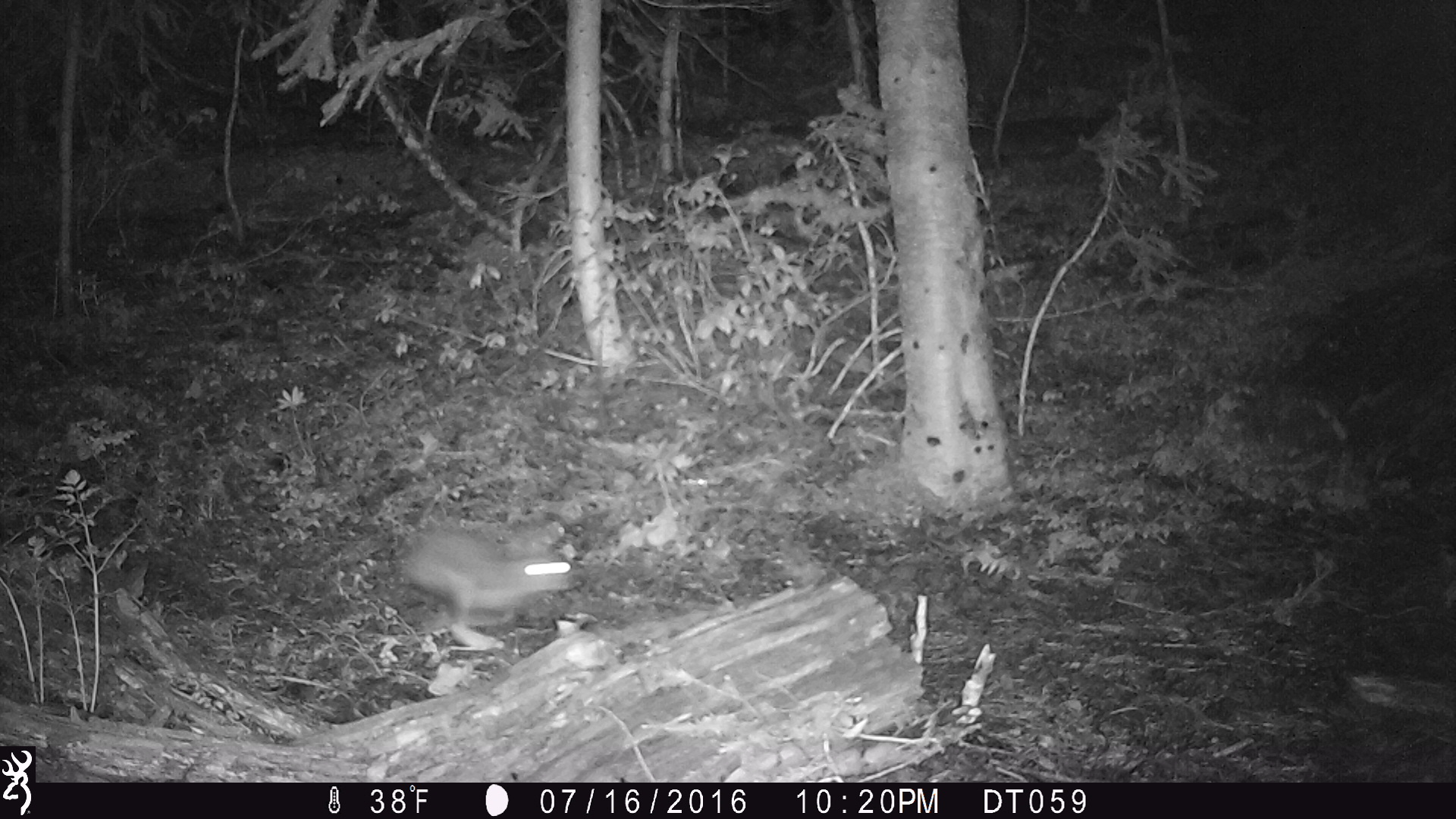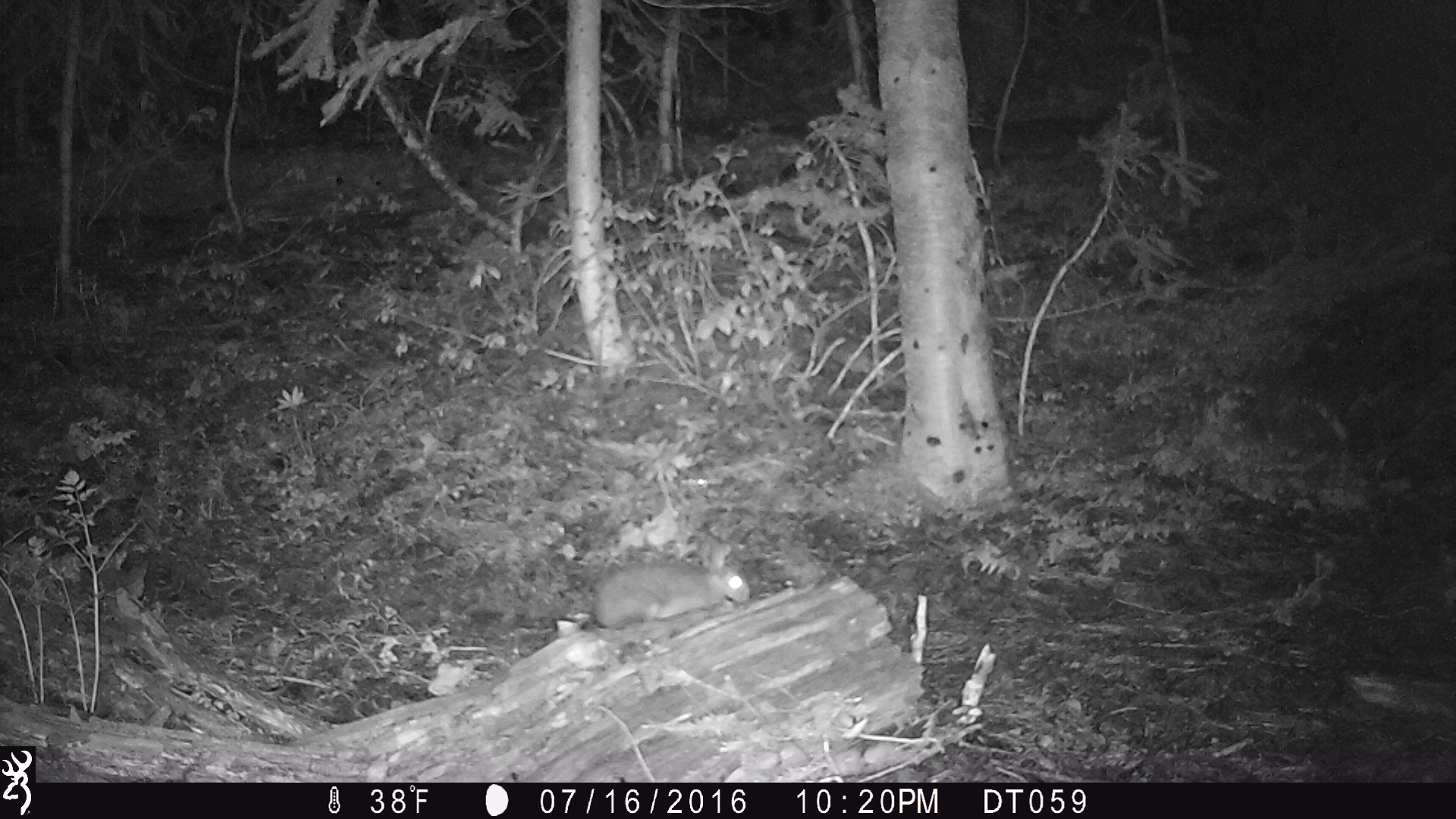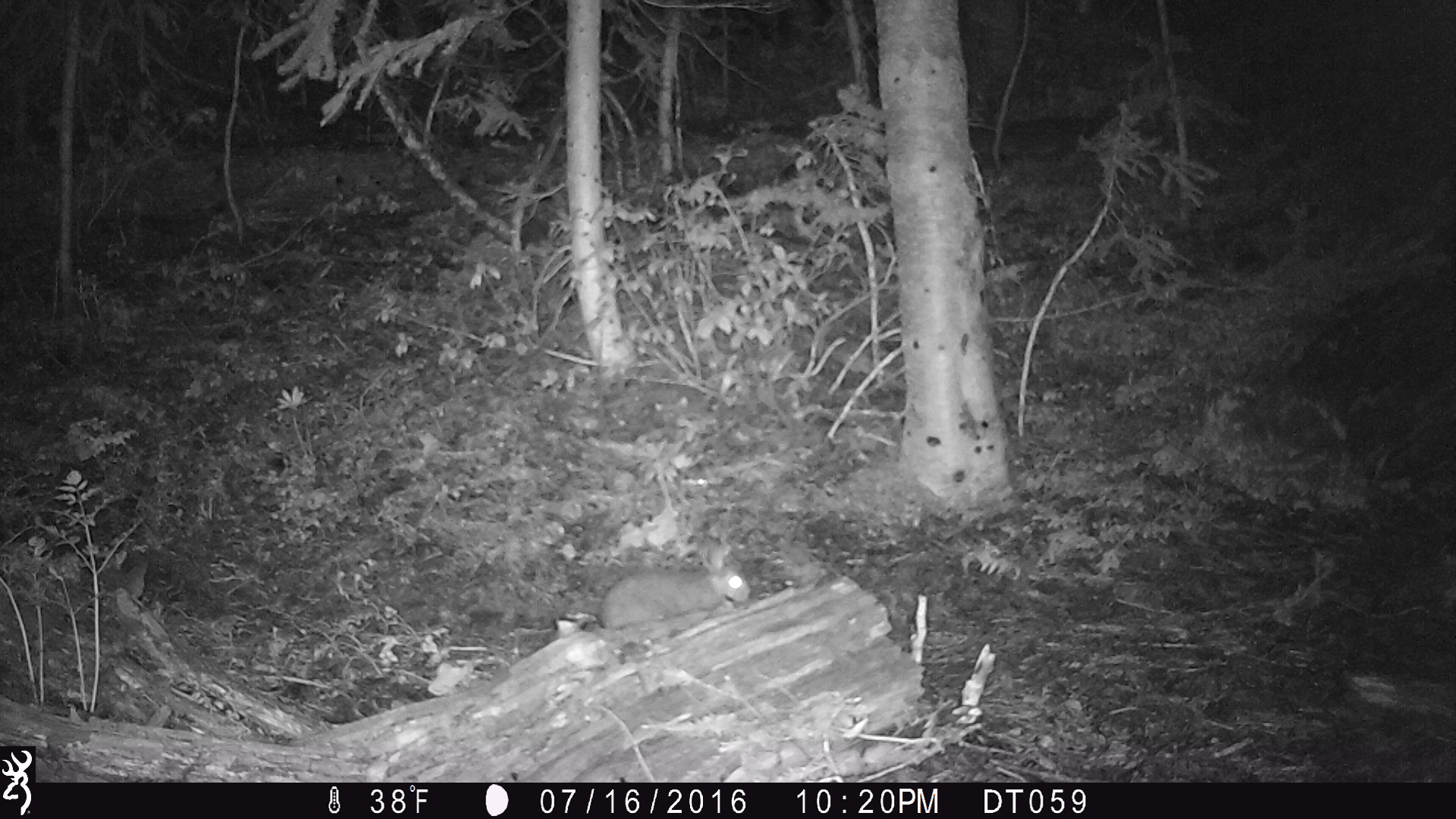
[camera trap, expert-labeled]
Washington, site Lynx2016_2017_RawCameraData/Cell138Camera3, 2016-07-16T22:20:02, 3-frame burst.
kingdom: Animalia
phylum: Chordata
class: Mammalia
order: Lagomorpha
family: Leporidae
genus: Lepus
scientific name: Lepus americanus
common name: snowshoe hare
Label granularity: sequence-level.